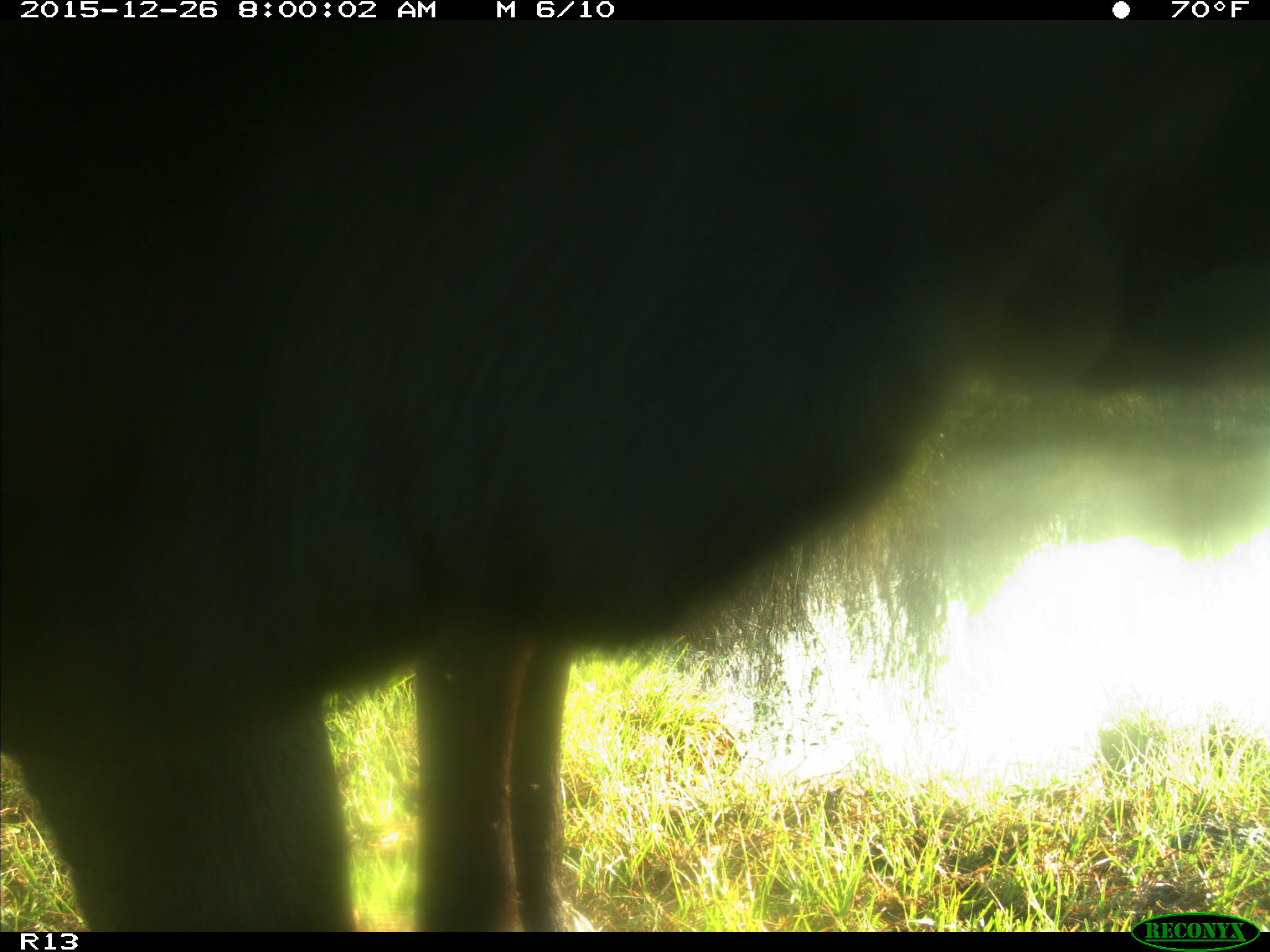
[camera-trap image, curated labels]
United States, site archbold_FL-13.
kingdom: Animalia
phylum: Chordata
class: Mammalia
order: Artiodactyla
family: Bovidae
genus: Bos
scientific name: Bos taurus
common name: domestic cow